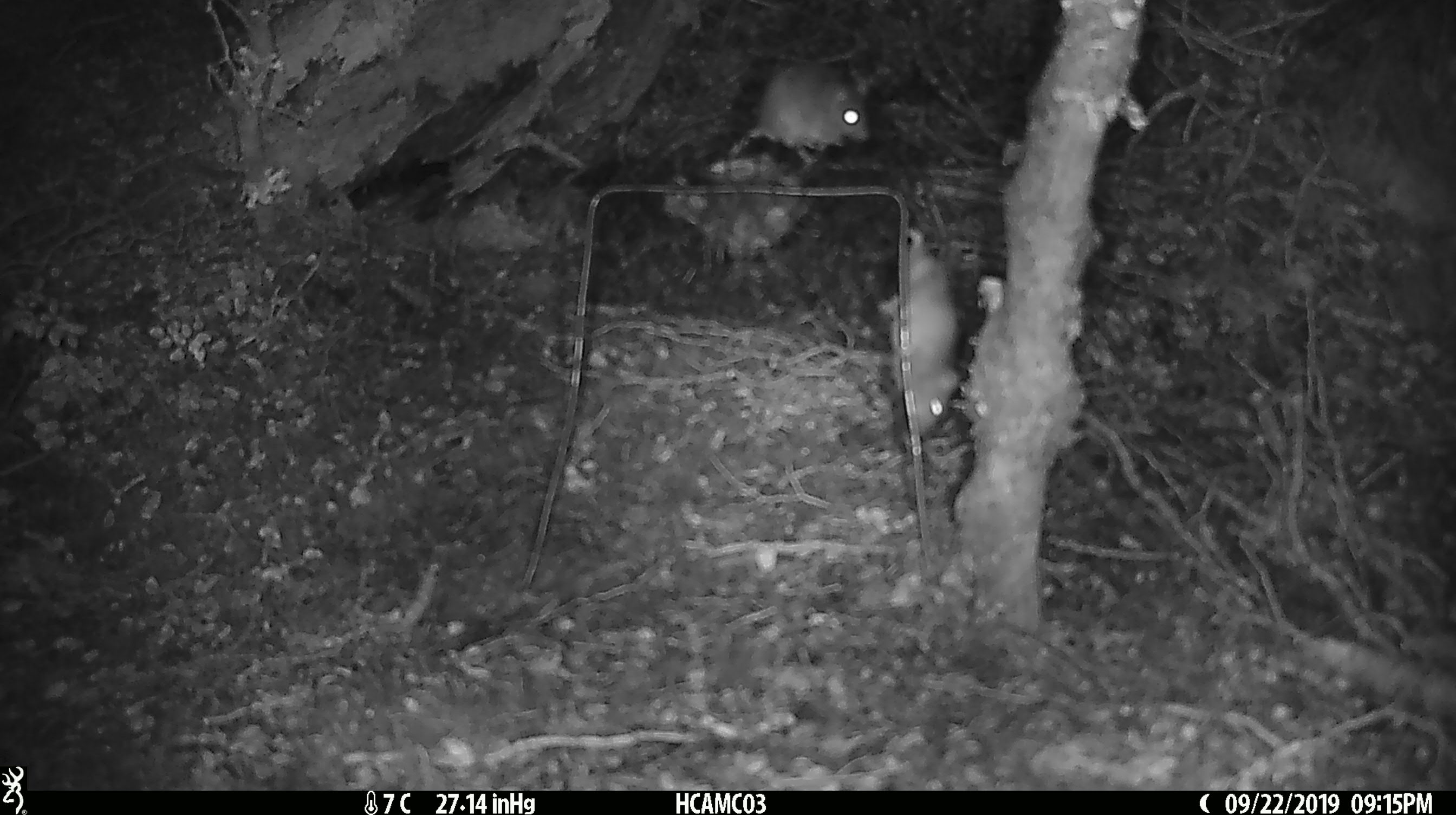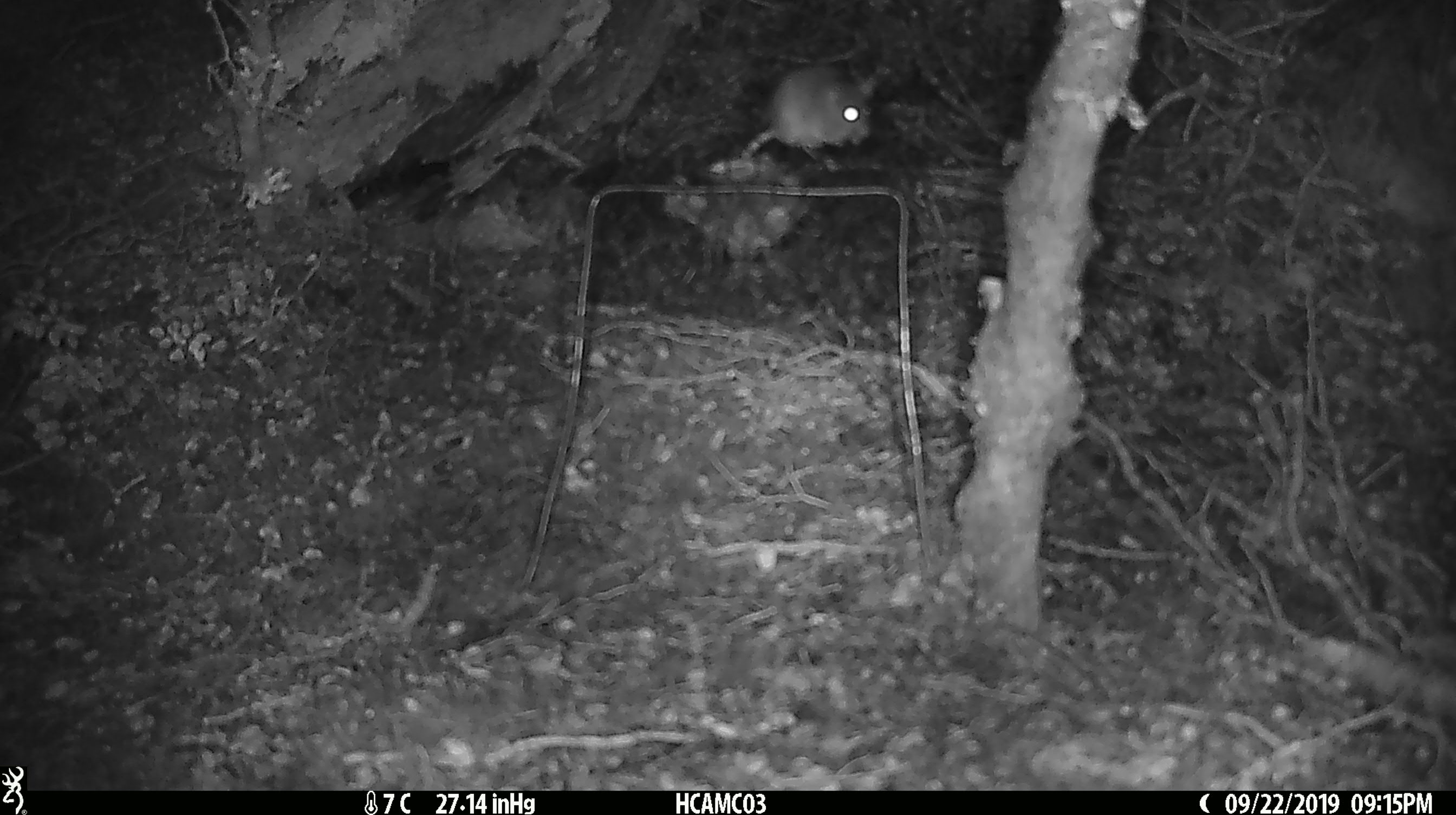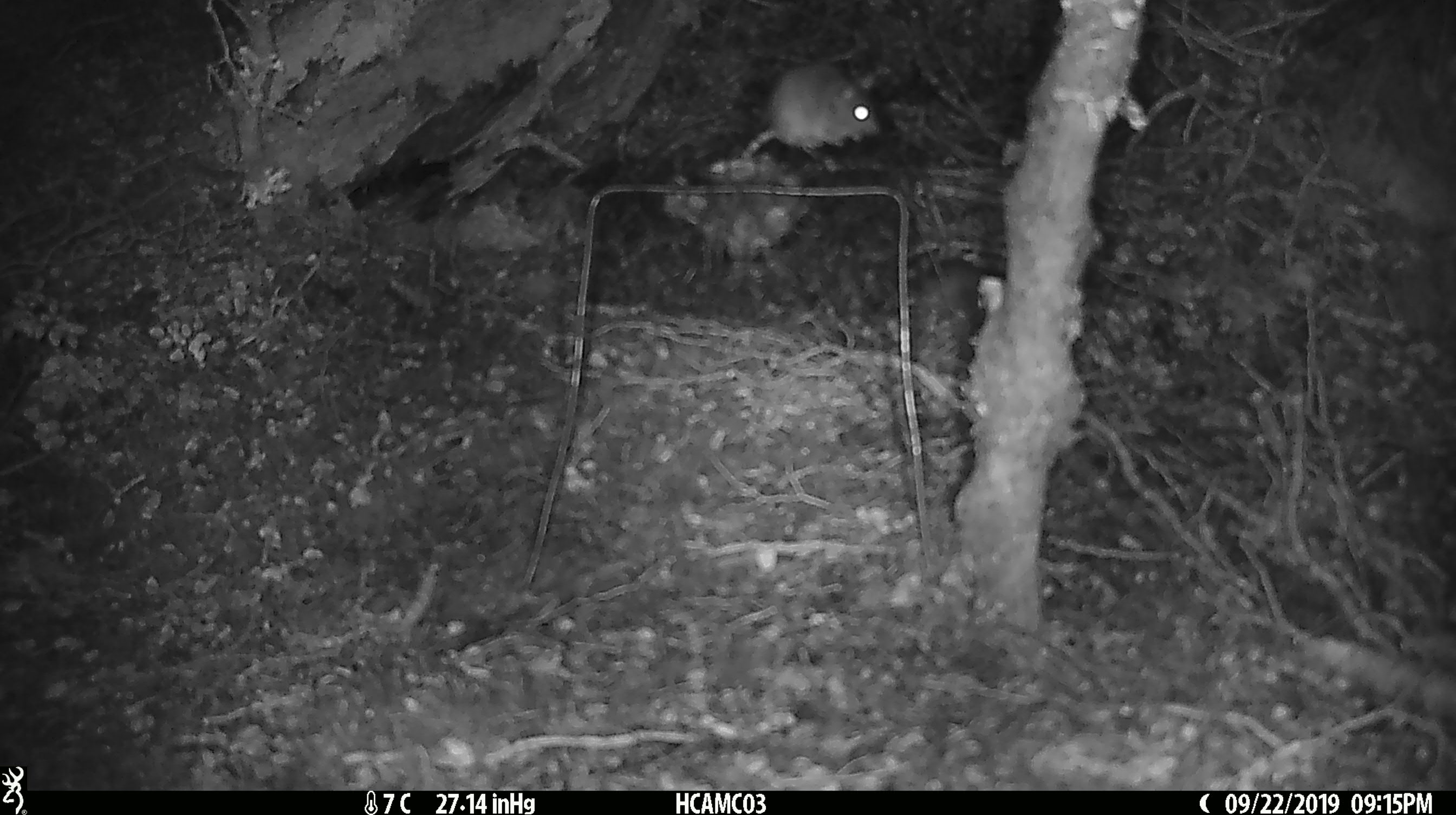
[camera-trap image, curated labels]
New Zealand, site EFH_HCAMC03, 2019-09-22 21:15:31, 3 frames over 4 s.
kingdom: Animalia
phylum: Chordata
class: Mammalia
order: Rodentia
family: Muridae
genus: Mus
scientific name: Mus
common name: mouse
Mouse (Mus).